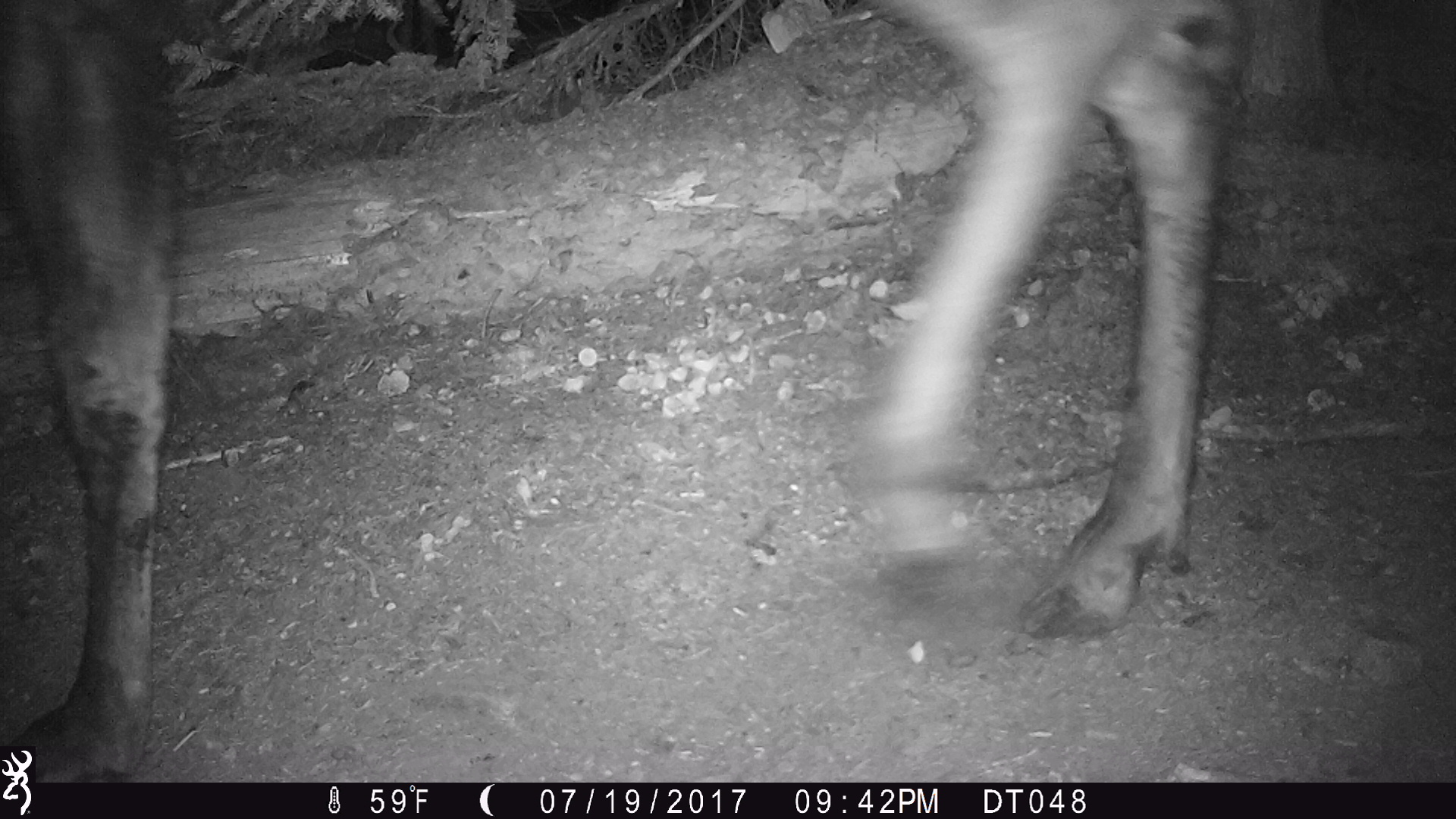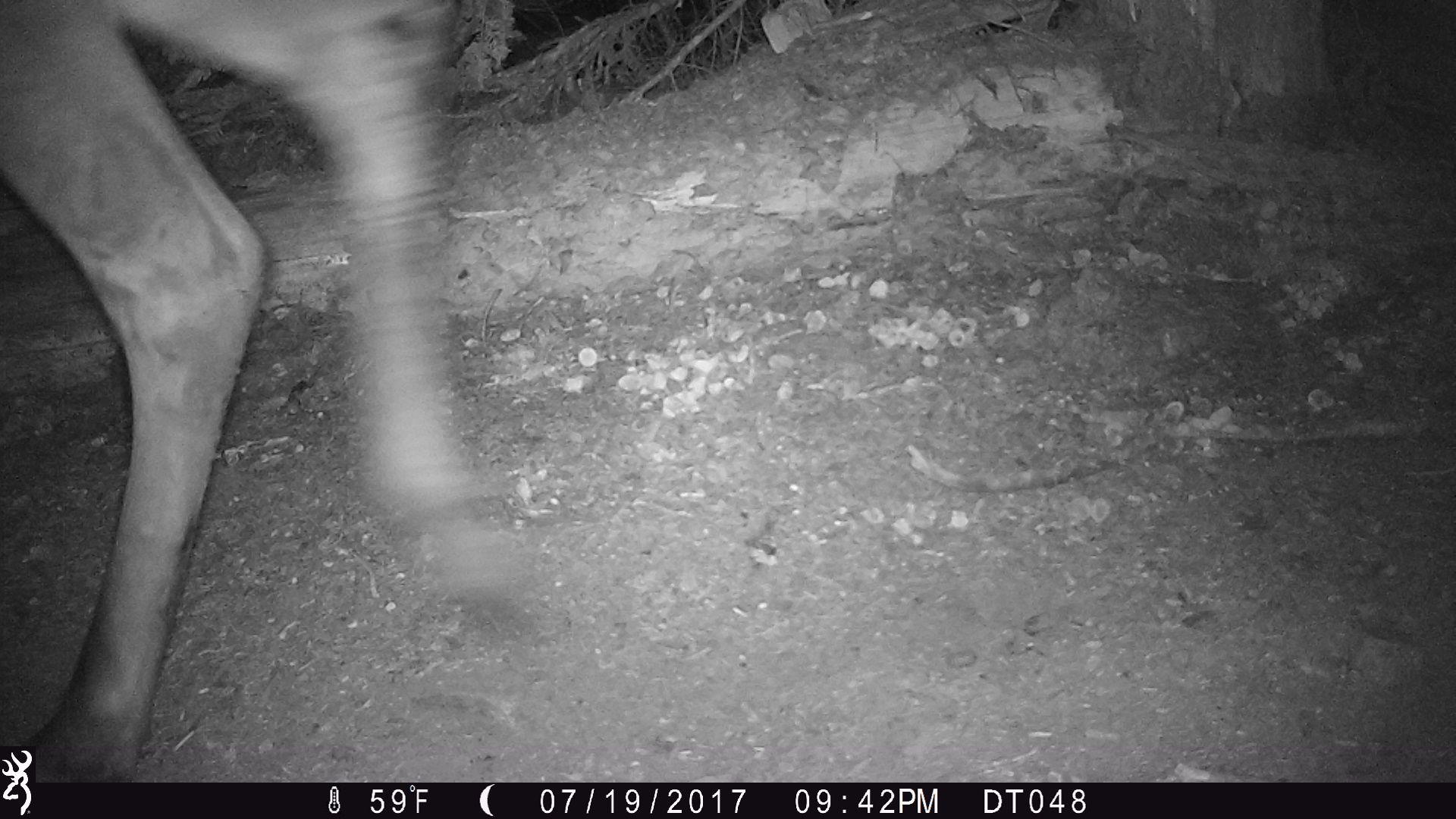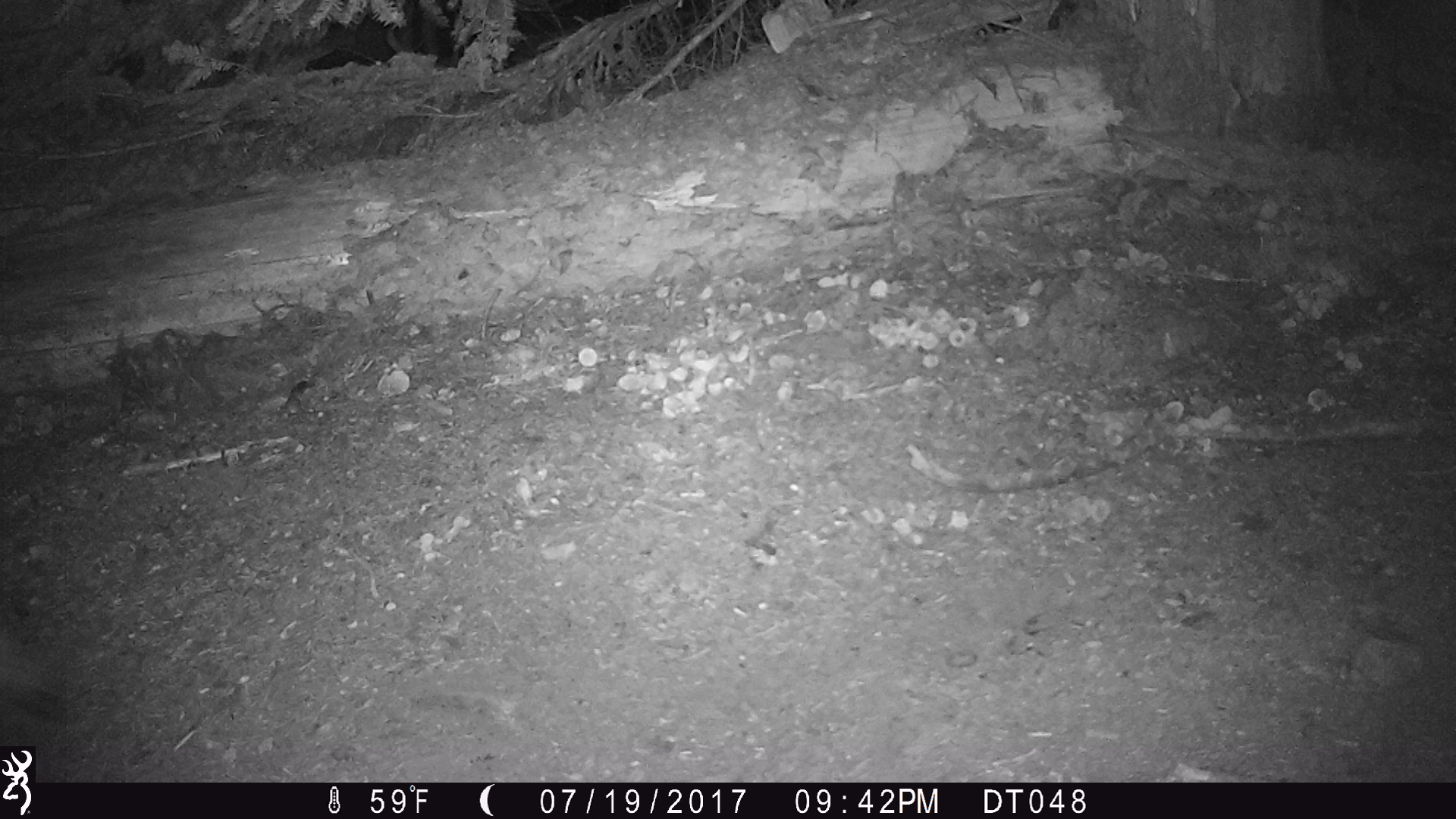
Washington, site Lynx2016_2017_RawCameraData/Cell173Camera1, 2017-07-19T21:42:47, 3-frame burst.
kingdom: Animalia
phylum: Chordata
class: Mammalia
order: Artiodactyla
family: Cervidae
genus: Alces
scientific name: Alces alces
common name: moose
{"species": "Alces alces (moose)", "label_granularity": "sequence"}